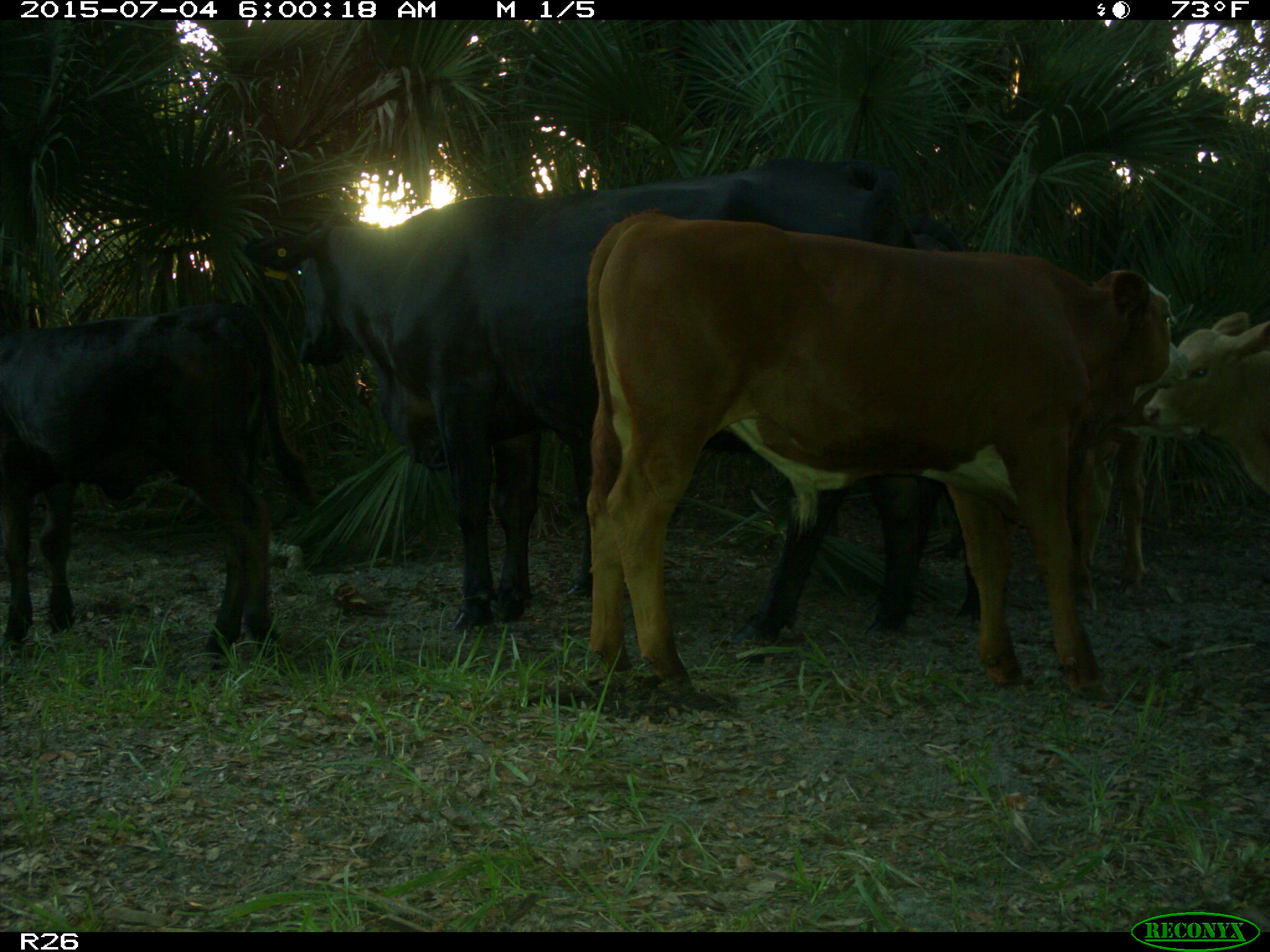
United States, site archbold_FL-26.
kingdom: Animalia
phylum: Chordata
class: Mammalia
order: Artiodactyla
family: Bovidae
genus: Bos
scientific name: Bos taurus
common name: domestic cow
Bos taurus (domestic cow).